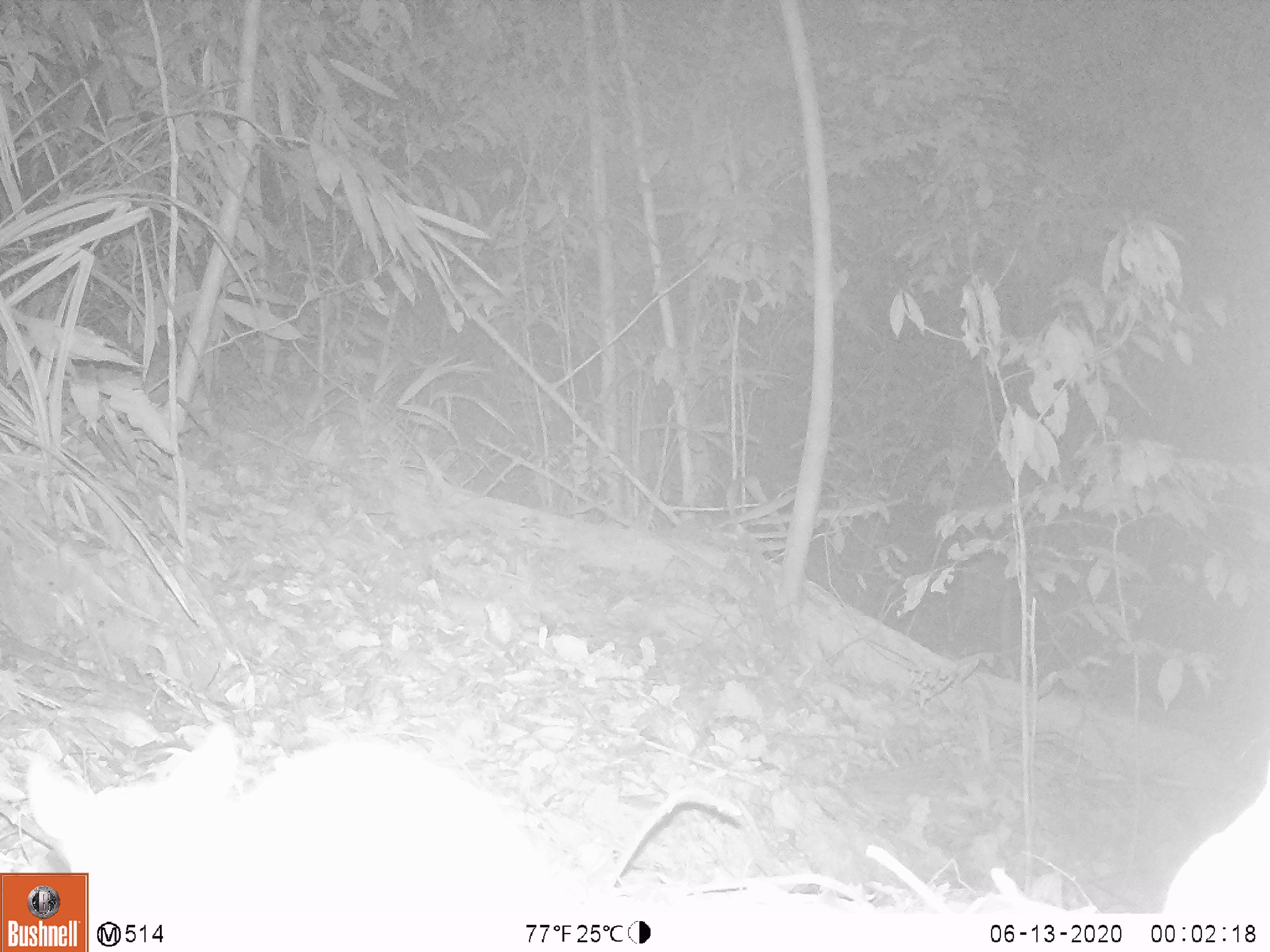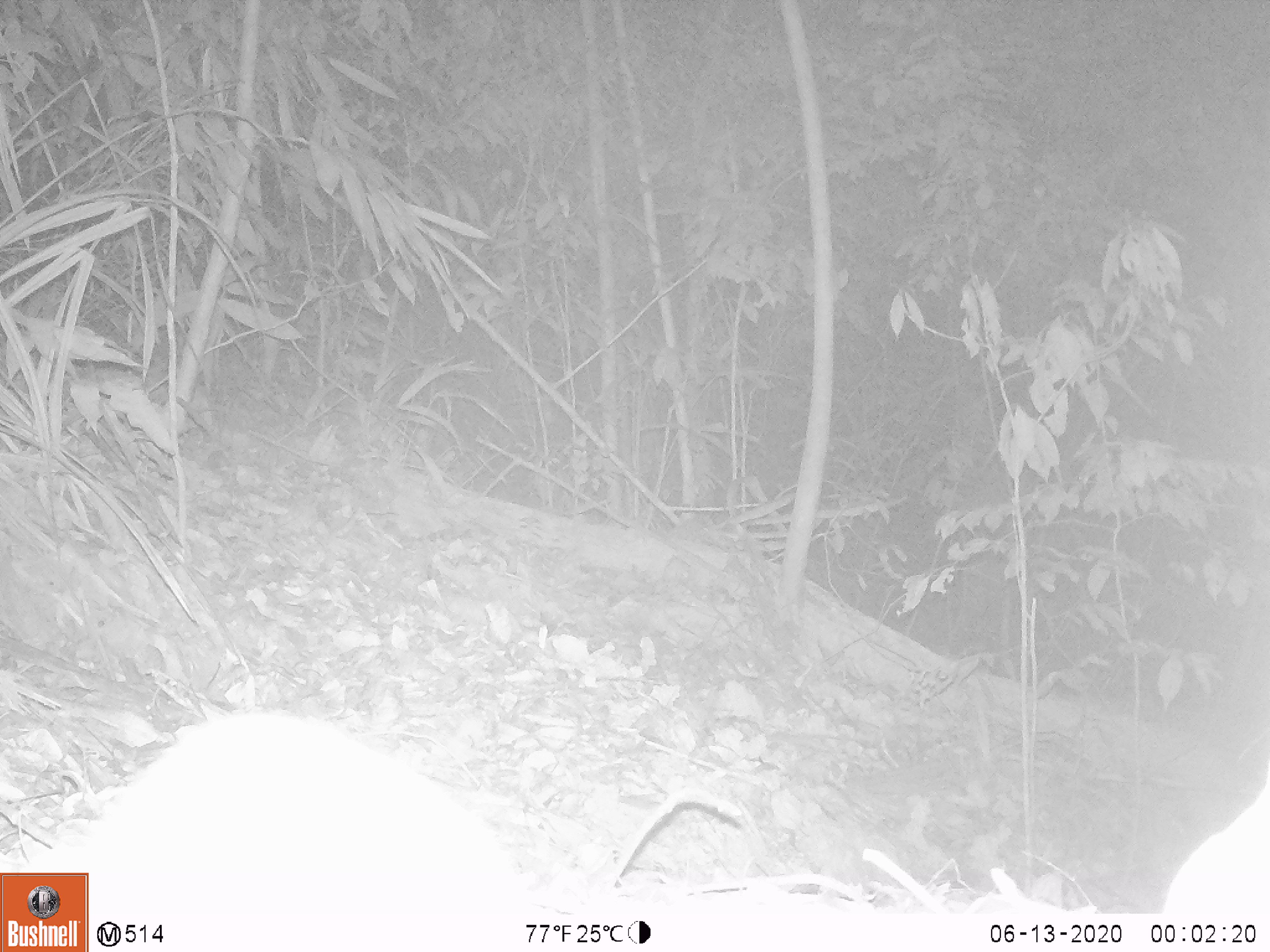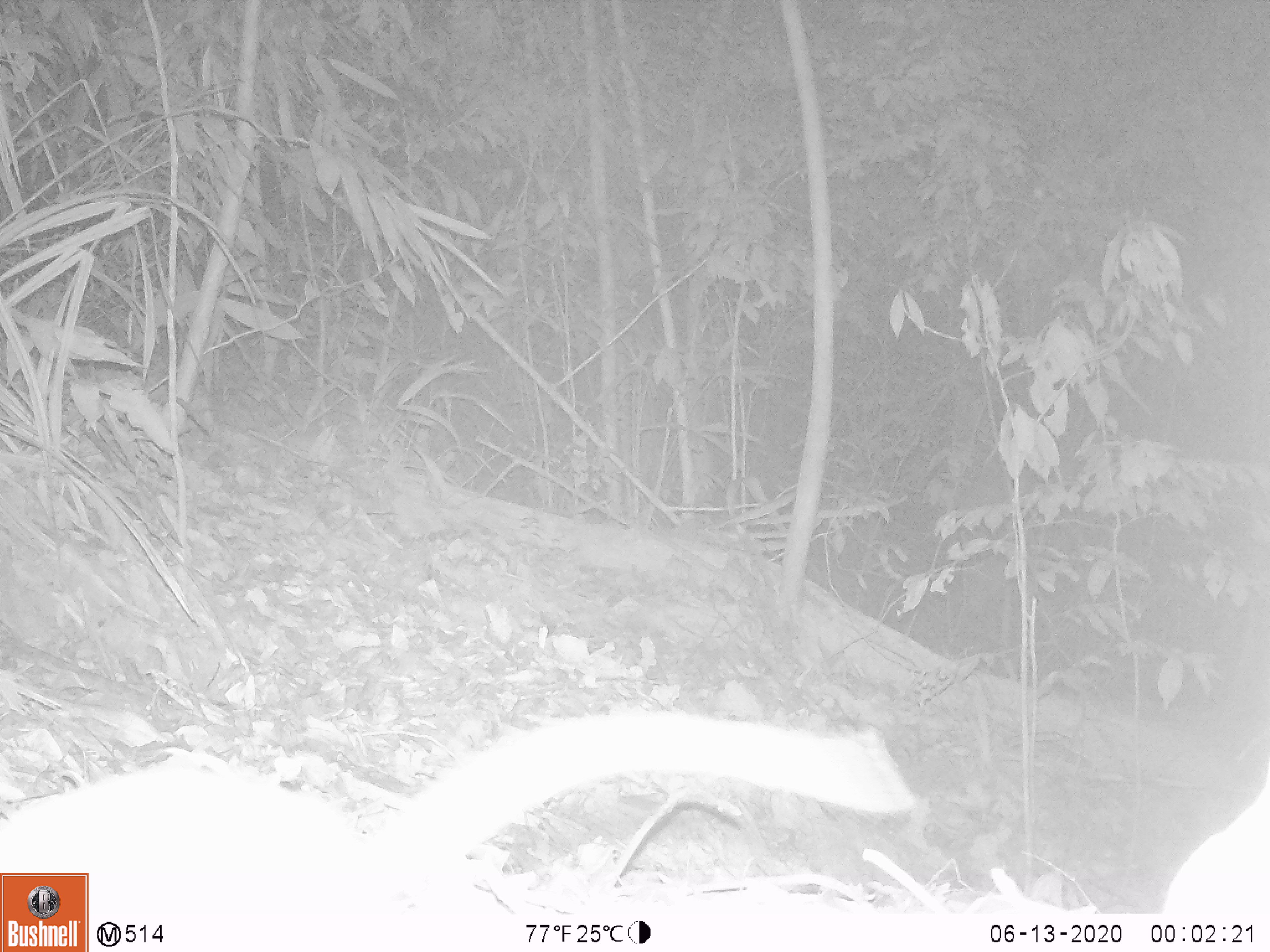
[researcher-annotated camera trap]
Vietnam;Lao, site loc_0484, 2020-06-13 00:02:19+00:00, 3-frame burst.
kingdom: Animalia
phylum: Chordata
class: Mammalia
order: Rodentia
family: Muridae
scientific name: Muridae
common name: old-world mice and rats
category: unidentified murid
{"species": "unidentified murid (old-world mice and rats) (Muridae)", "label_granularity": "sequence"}